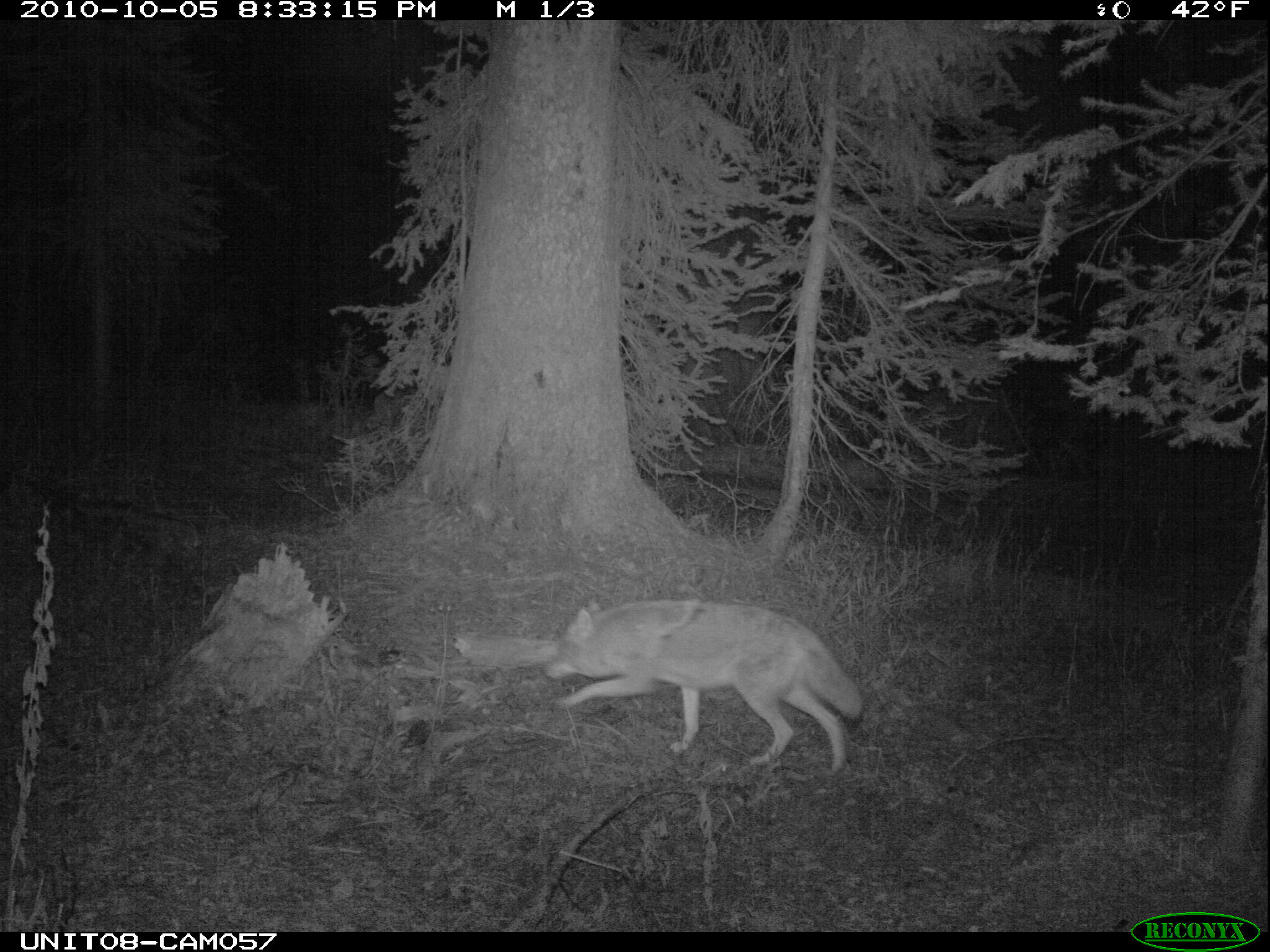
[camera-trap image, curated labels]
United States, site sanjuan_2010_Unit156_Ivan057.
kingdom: Animalia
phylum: Chordata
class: Mammalia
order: Carnivora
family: Canidae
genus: Canis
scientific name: Canis latrans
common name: coyote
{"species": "Canis latrans (coyote)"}